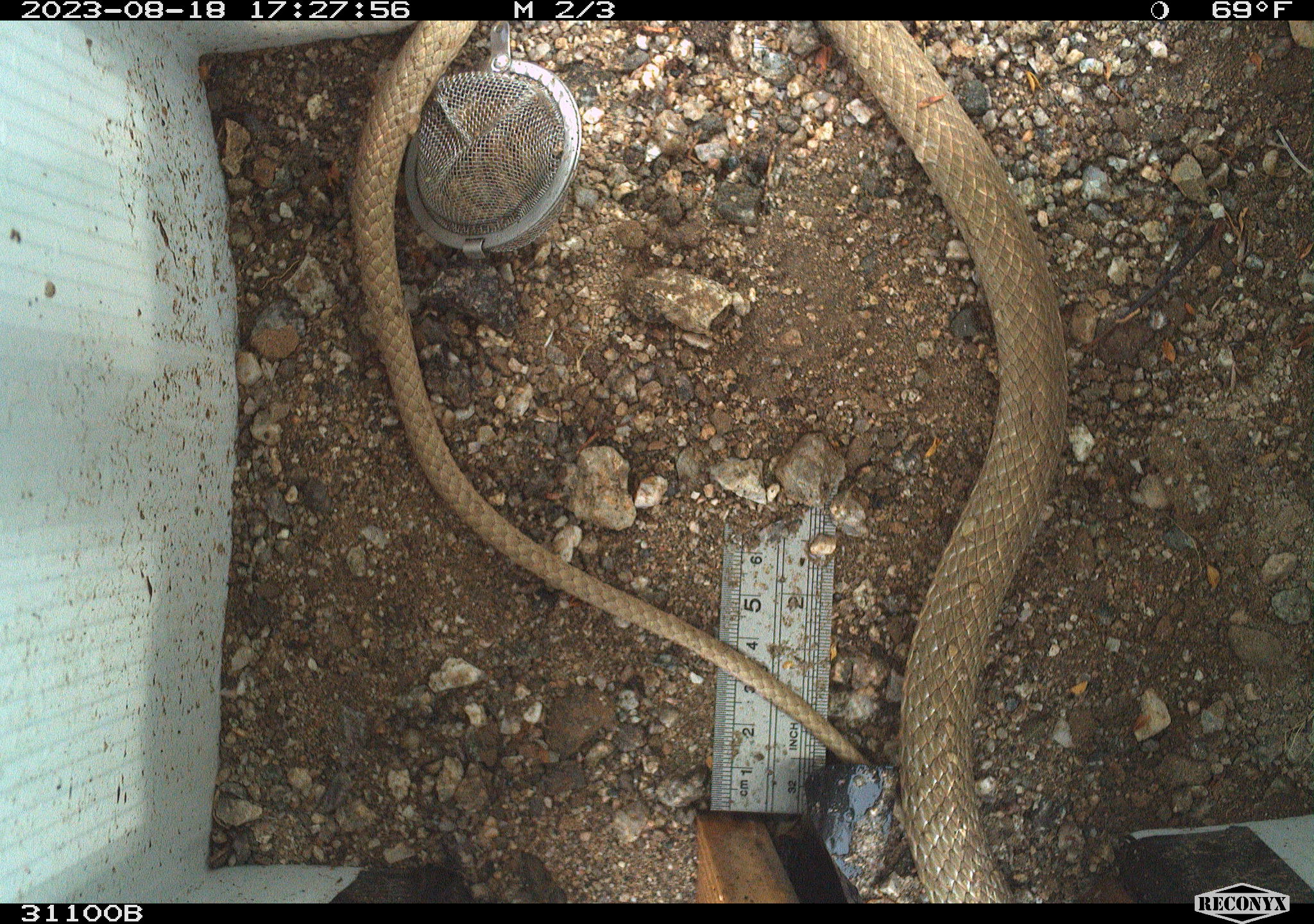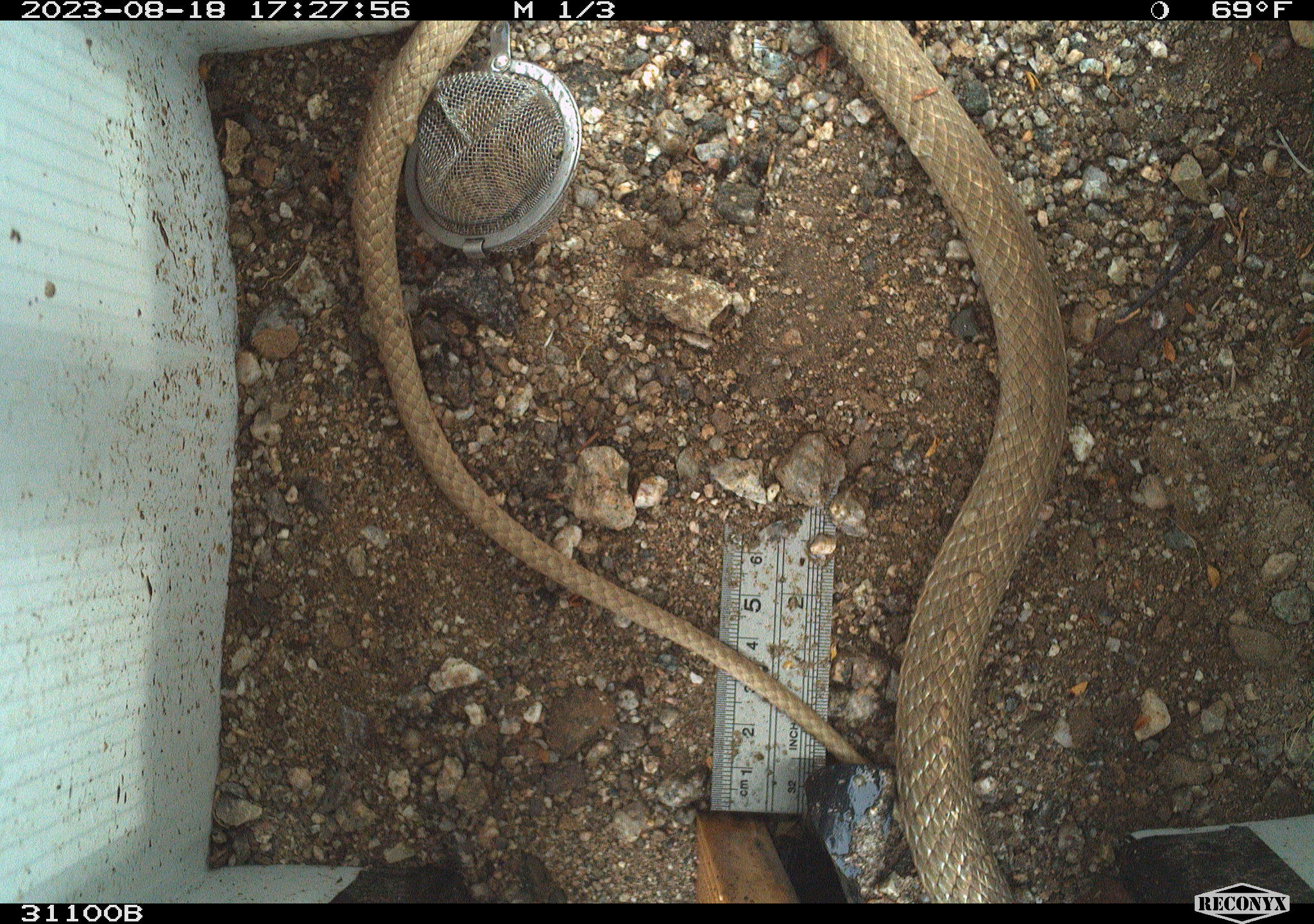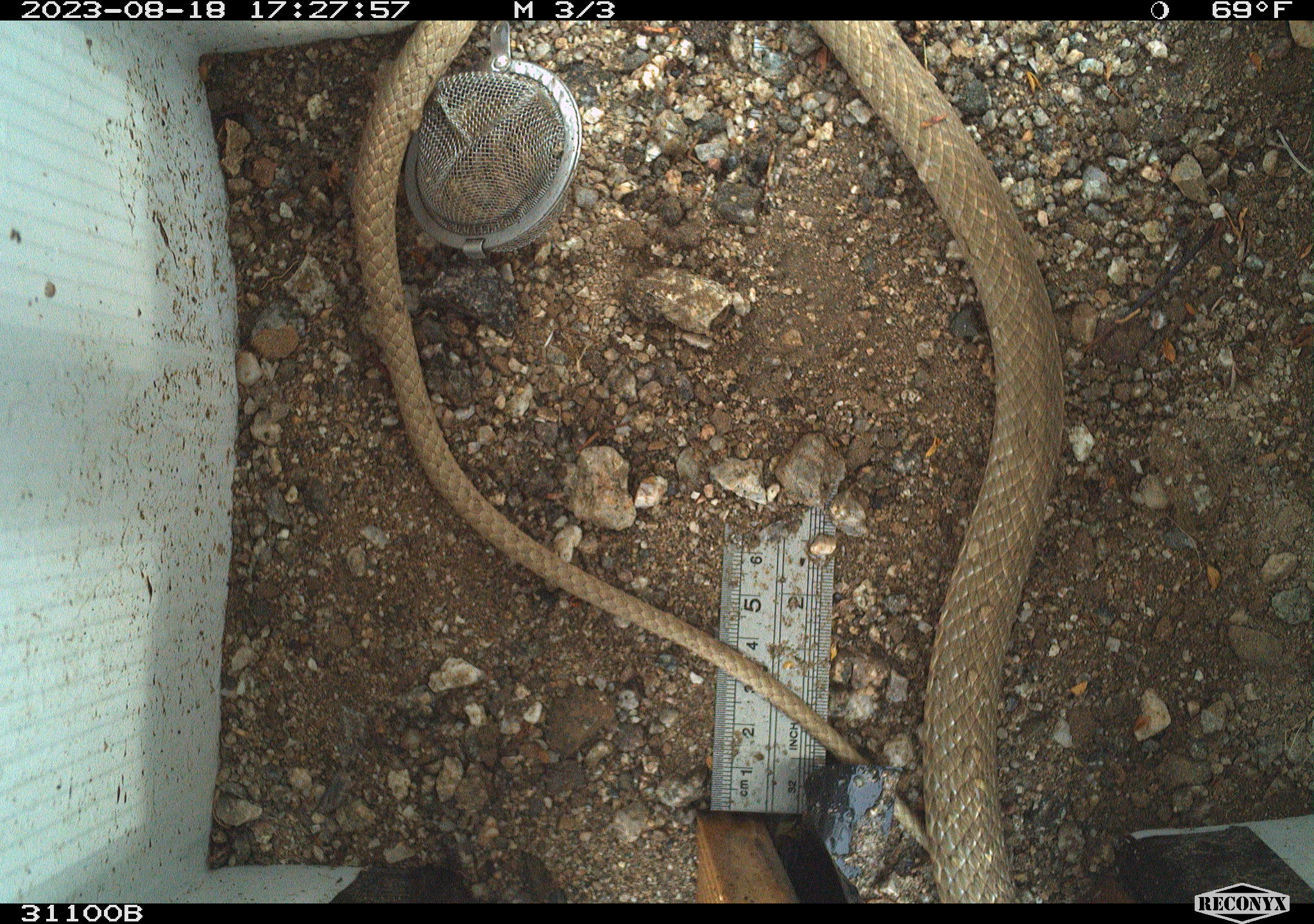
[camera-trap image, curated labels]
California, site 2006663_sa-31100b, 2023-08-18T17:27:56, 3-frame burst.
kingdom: Animalia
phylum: Chordata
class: Reptilia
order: Squamata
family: Colubridae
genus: Masticophis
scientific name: Masticophis flagellum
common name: coachwhip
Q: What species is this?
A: Coachwhip (Masticophis flagellum).